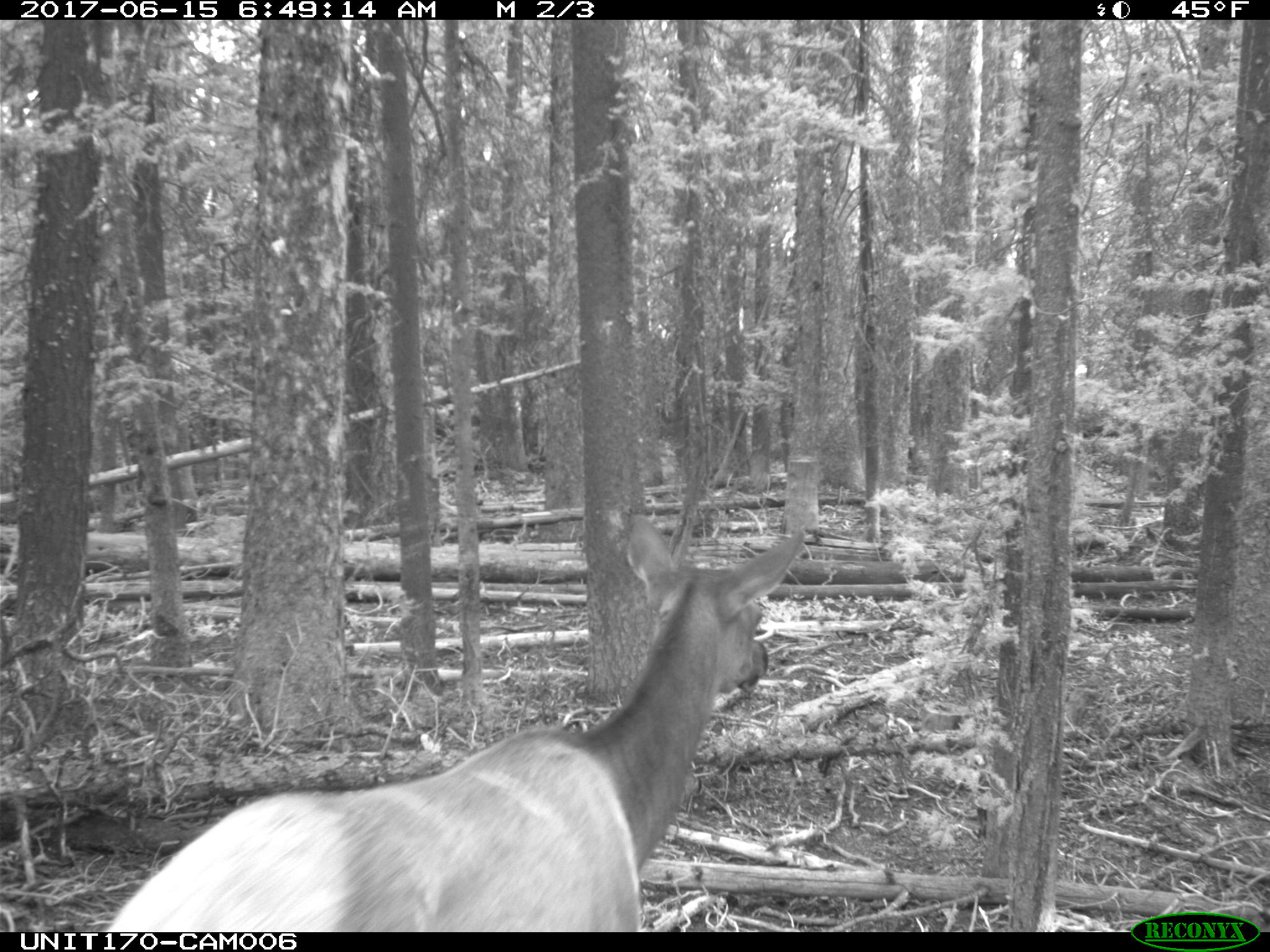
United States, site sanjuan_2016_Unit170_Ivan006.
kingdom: Animalia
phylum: Chordata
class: Mammalia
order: Artiodactyla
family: Cervidae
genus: Cervus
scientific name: Cervus elaphus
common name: red deer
Cervus elaphus (red deer).